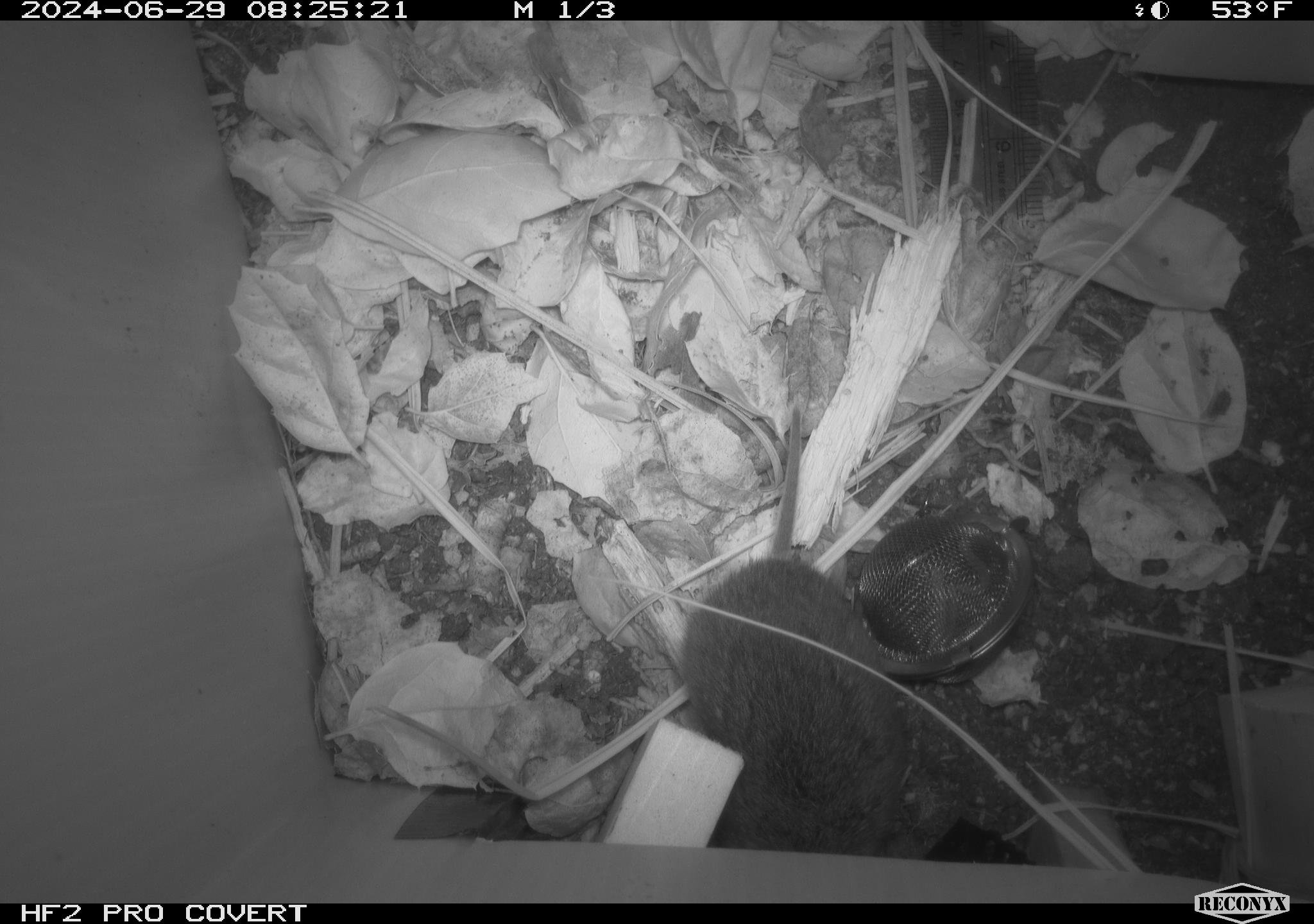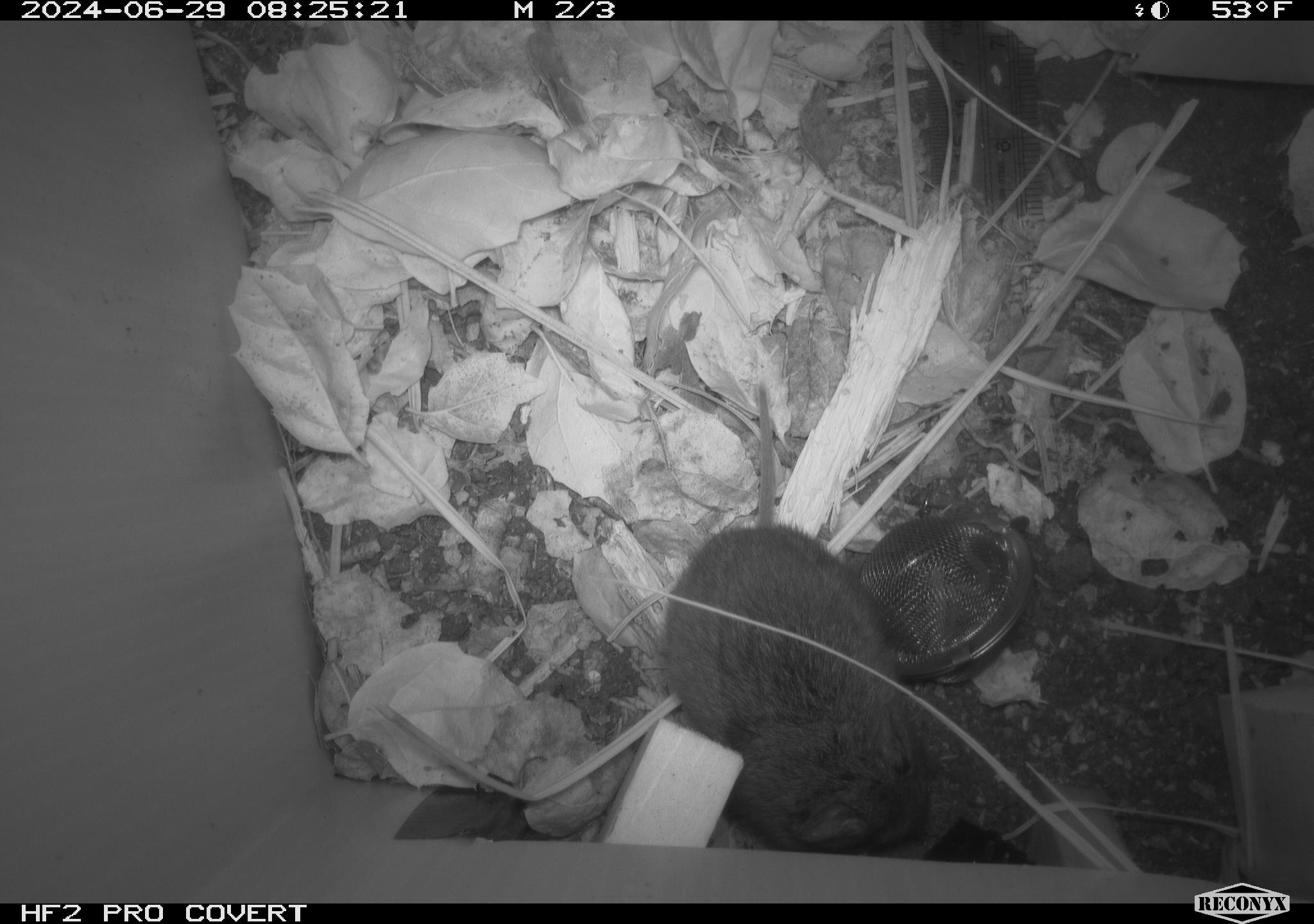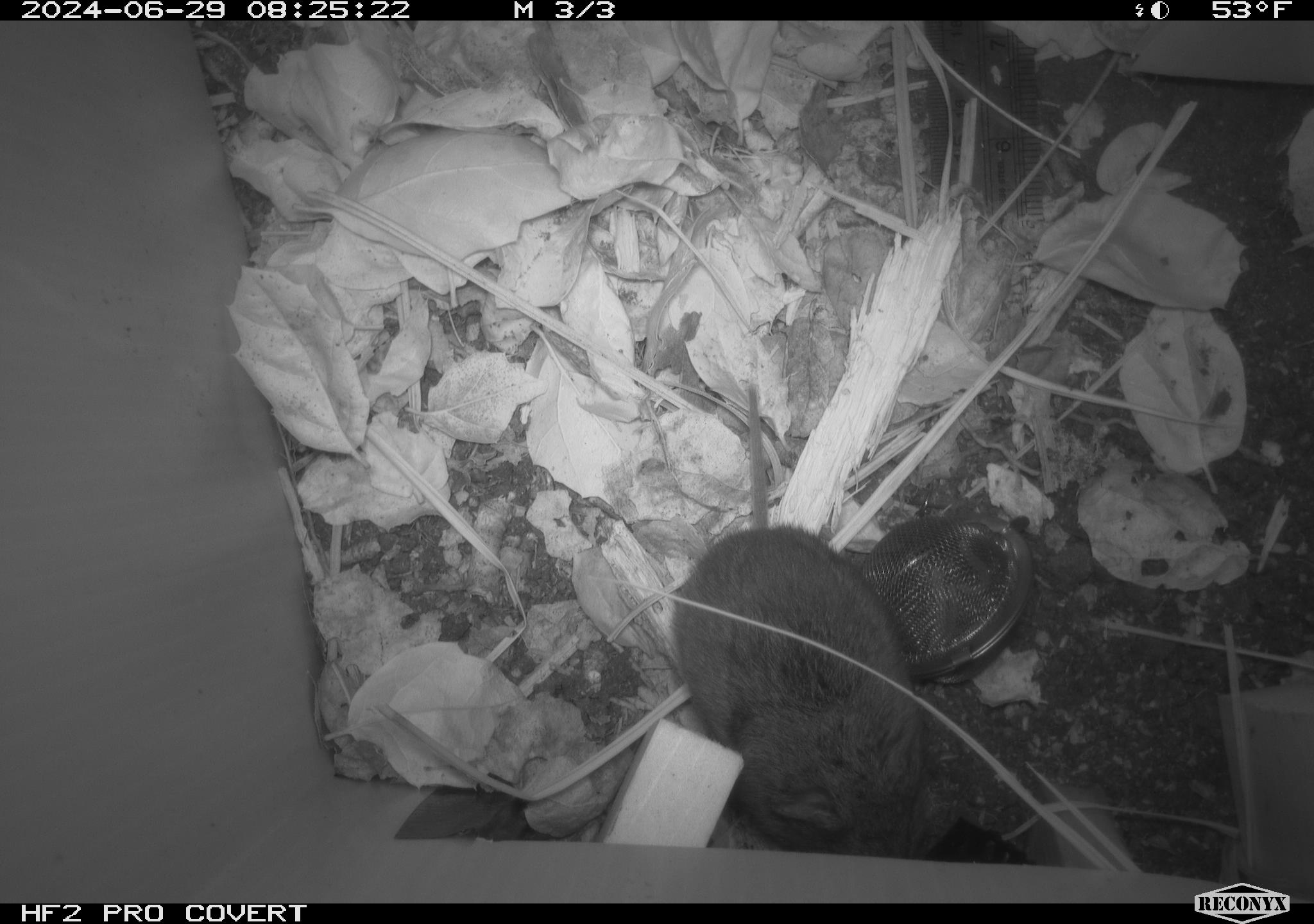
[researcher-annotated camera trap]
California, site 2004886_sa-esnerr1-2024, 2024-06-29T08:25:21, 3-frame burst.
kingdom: Animalia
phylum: Chordata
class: Mammalia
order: Rodentia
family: Cricetidae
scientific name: Cricetidae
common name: hamsters, voles, lemmings, and allies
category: cricetidae family